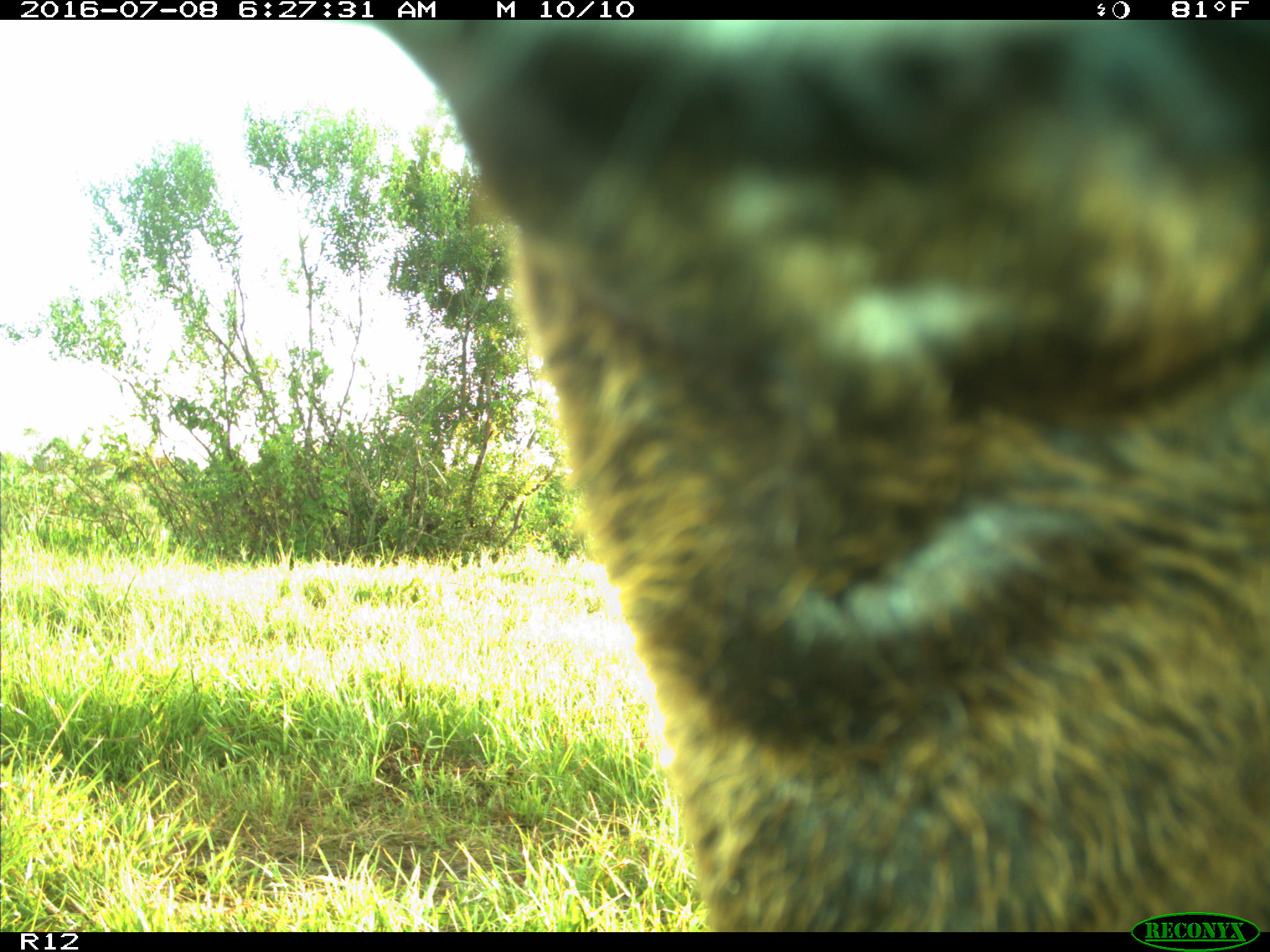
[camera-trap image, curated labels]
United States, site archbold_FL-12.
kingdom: Animalia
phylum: Chordata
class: Mammalia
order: Artiodactyla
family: Bovidae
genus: Bos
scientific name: Bos taurus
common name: domestic cow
Bos taurus (domestic cow).